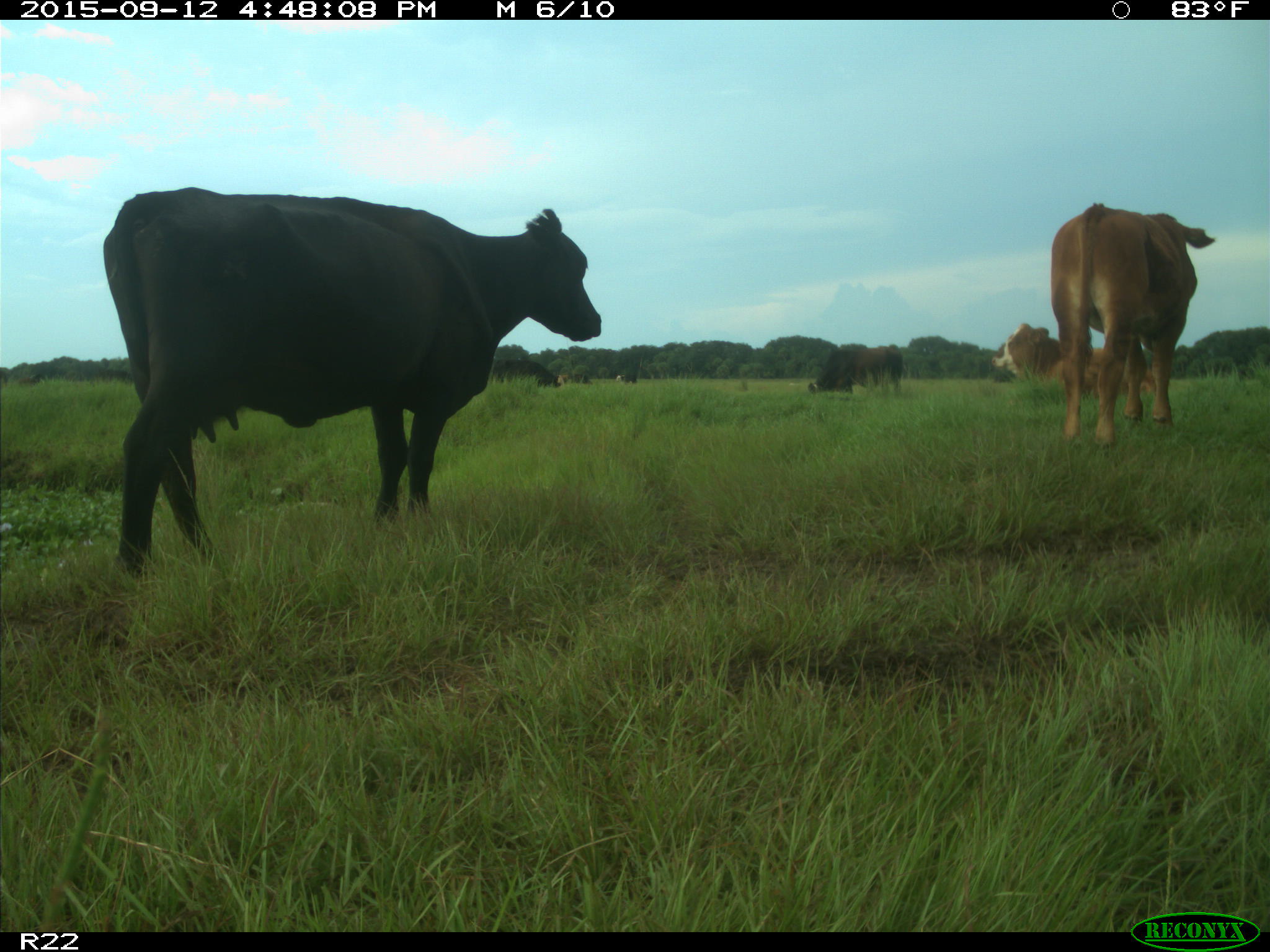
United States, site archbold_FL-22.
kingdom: Animalia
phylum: Chordata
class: Mammalia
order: Artiodactyla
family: Bovidae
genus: Bos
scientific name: Bos taurus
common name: domestic cow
Bos taurus (domestic cow).